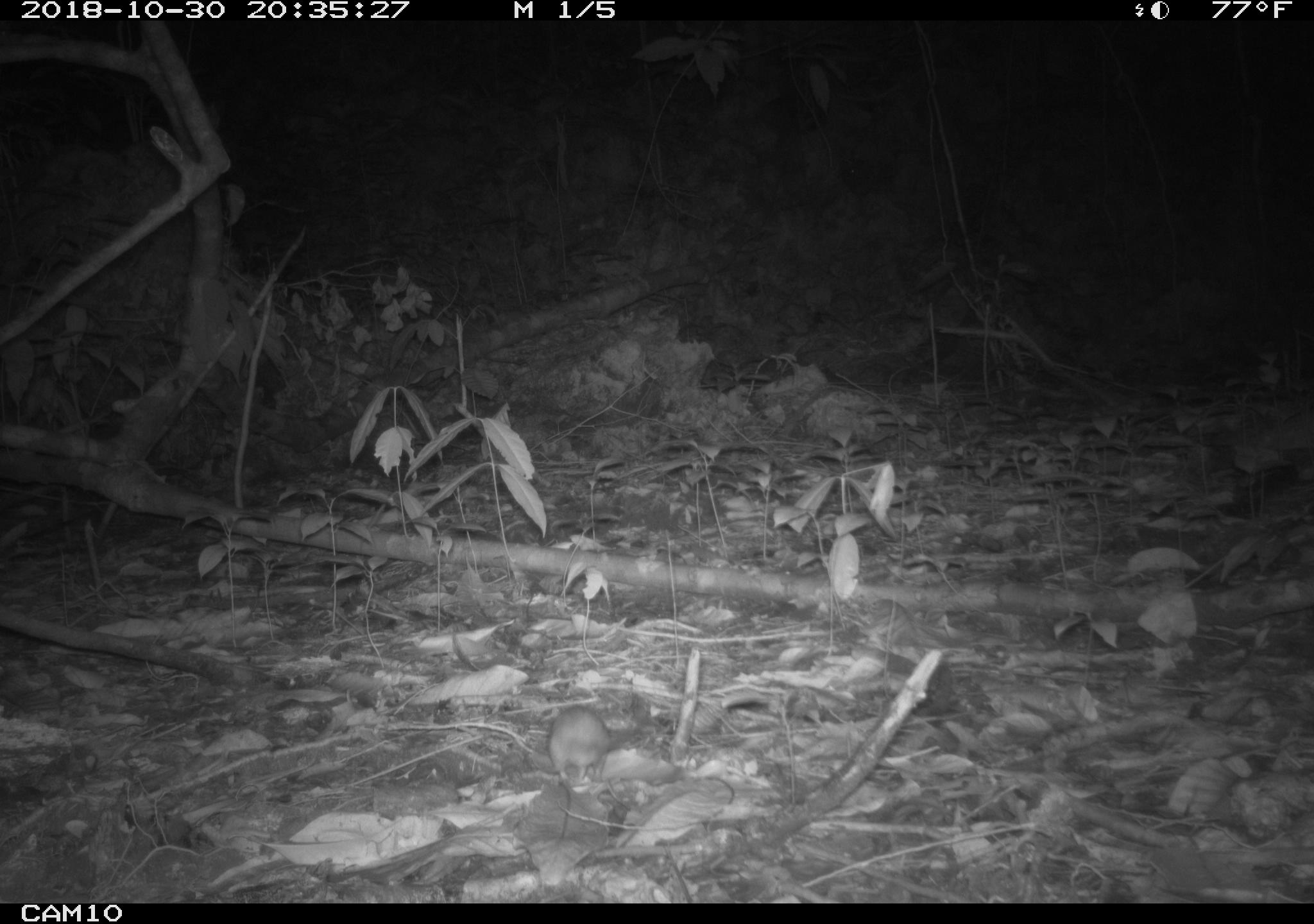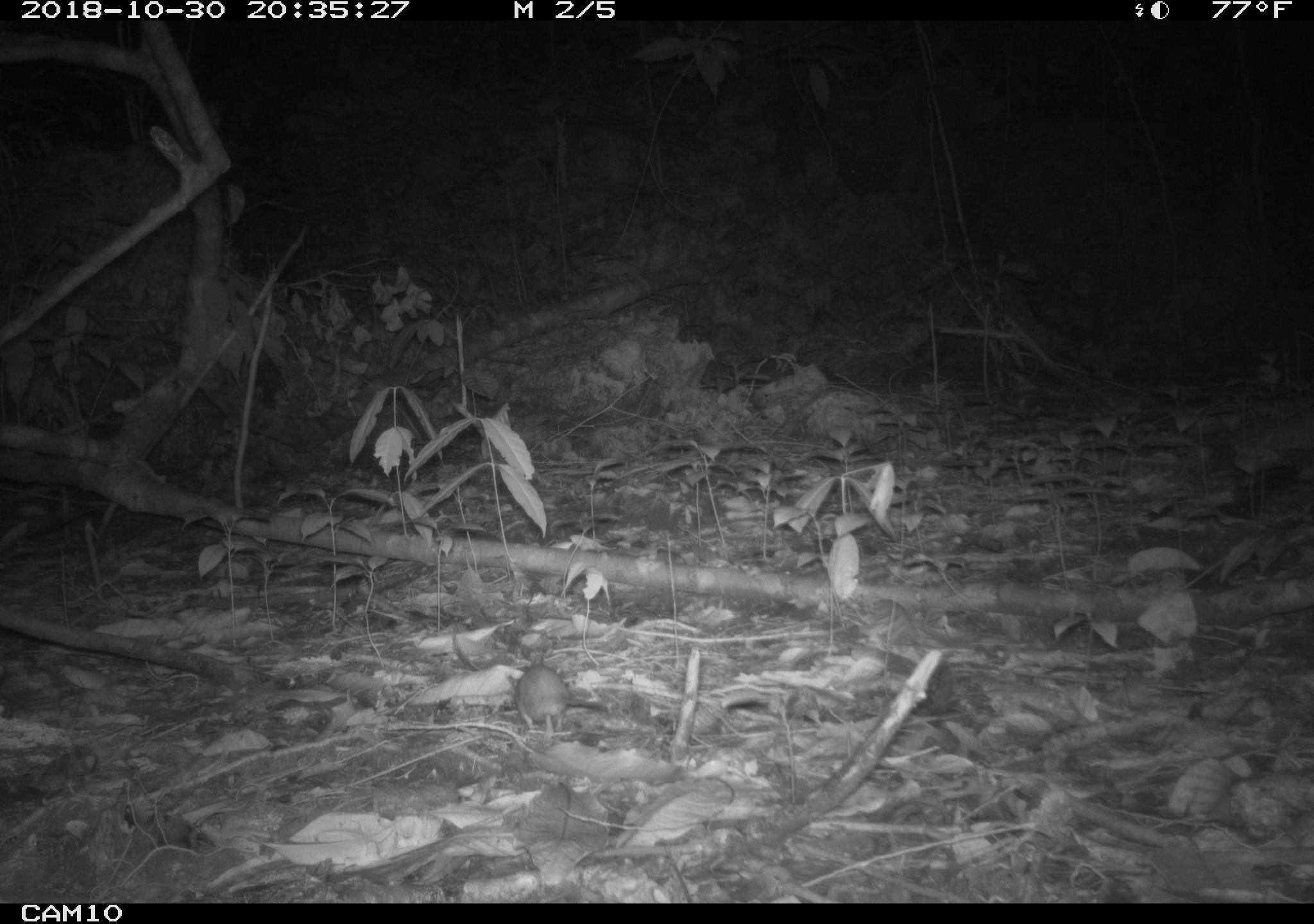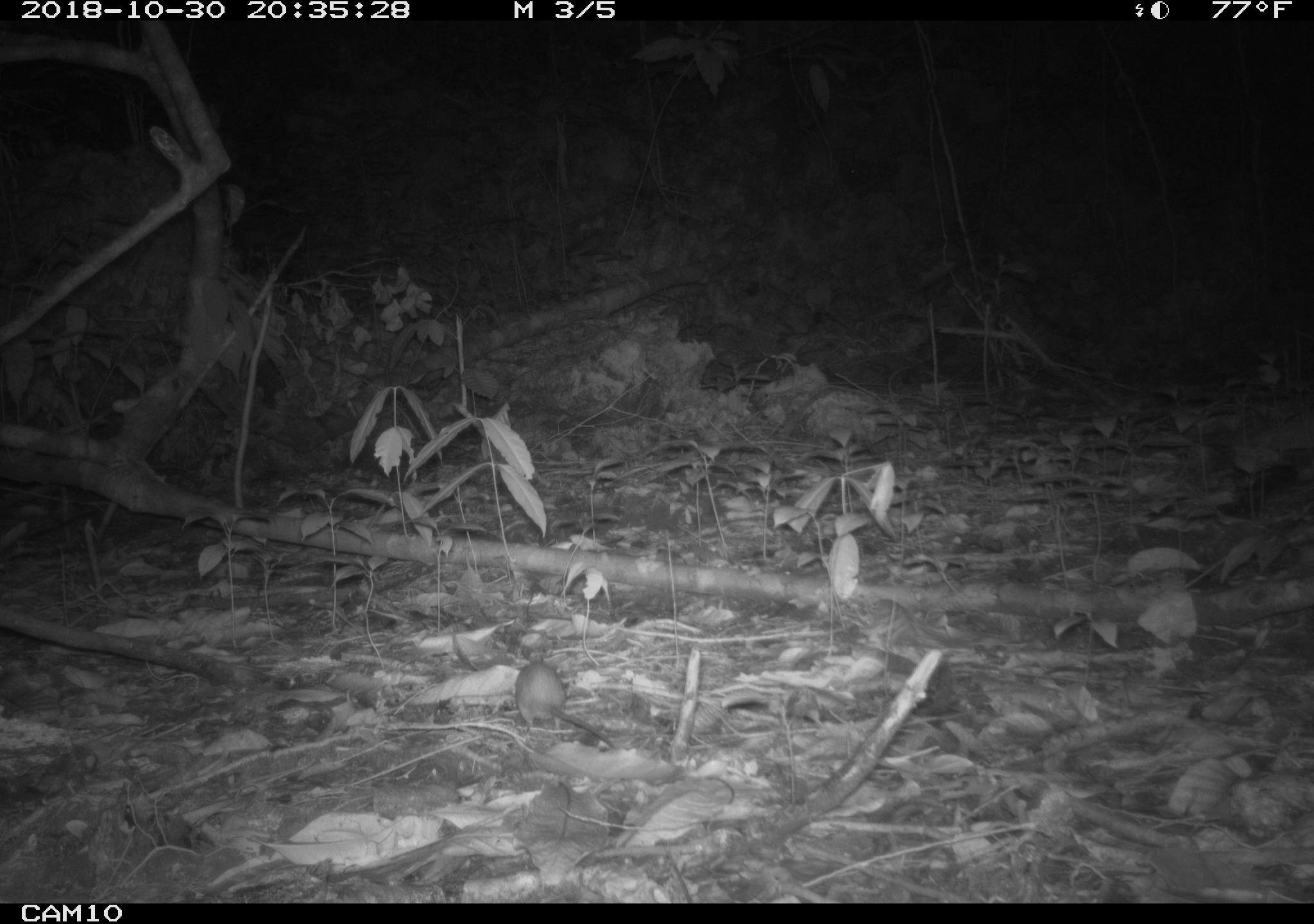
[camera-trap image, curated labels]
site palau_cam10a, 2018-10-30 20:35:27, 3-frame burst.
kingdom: Animalia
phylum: Chordata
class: Mammalia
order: Rodentia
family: Muridae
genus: Rattus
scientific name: Rattus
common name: rat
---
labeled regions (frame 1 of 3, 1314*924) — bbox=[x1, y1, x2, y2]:
rat: bbox=[541, 702, 651, 786]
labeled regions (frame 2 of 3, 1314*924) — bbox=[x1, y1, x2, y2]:
rat: bbox=[509, 663, 610, 736]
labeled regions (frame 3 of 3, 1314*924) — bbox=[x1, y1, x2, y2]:
rat: bbox=[510, 659, 615, 747]